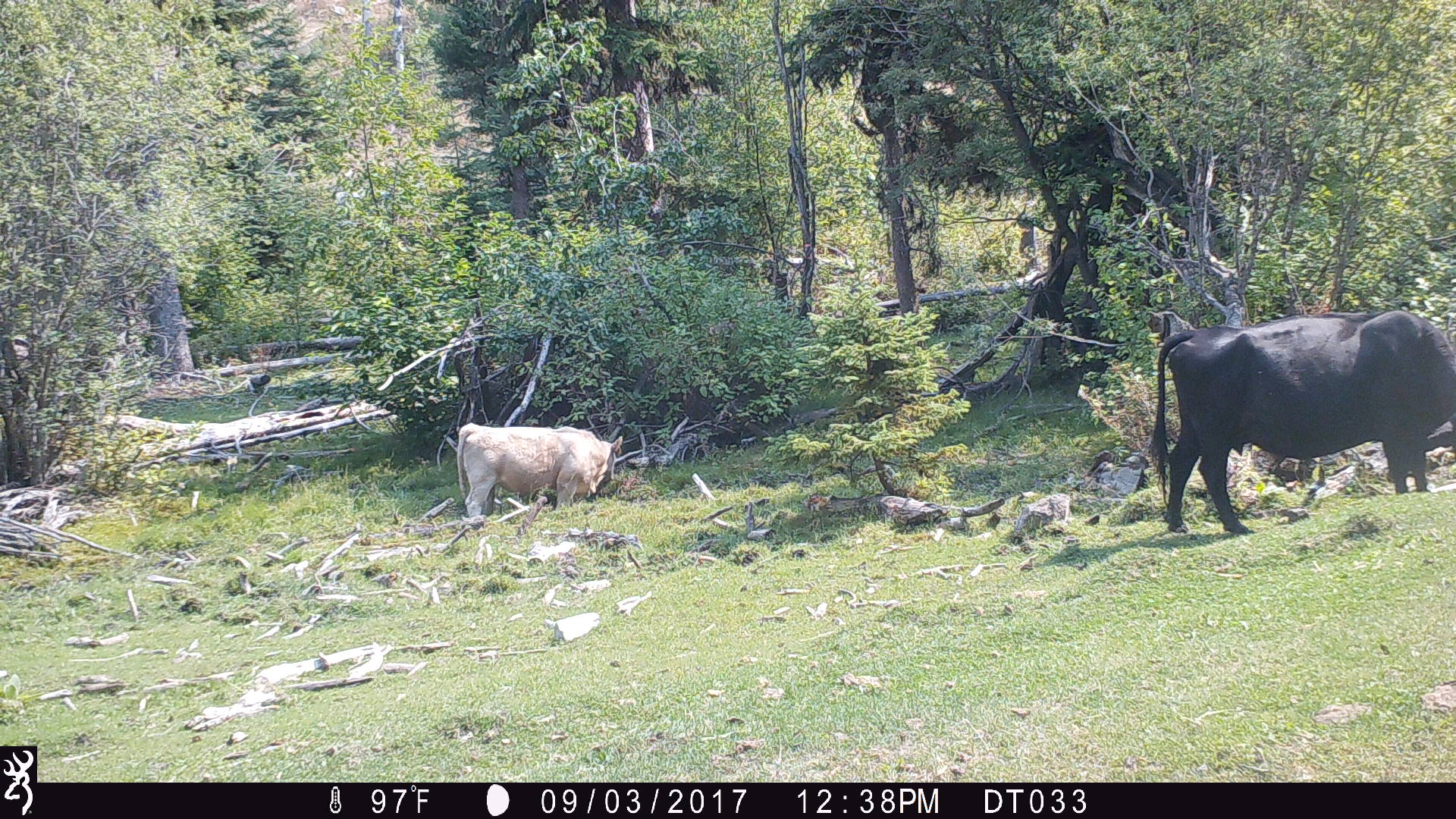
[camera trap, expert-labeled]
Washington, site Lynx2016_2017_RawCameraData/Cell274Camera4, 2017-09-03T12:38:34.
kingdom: Animalia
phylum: Chordata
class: Mammalia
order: Artiodactyla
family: Bovidae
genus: Bos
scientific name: Bos taurus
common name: domestic cattle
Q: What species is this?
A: Domestic cattle (Bos taurus).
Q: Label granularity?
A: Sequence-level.